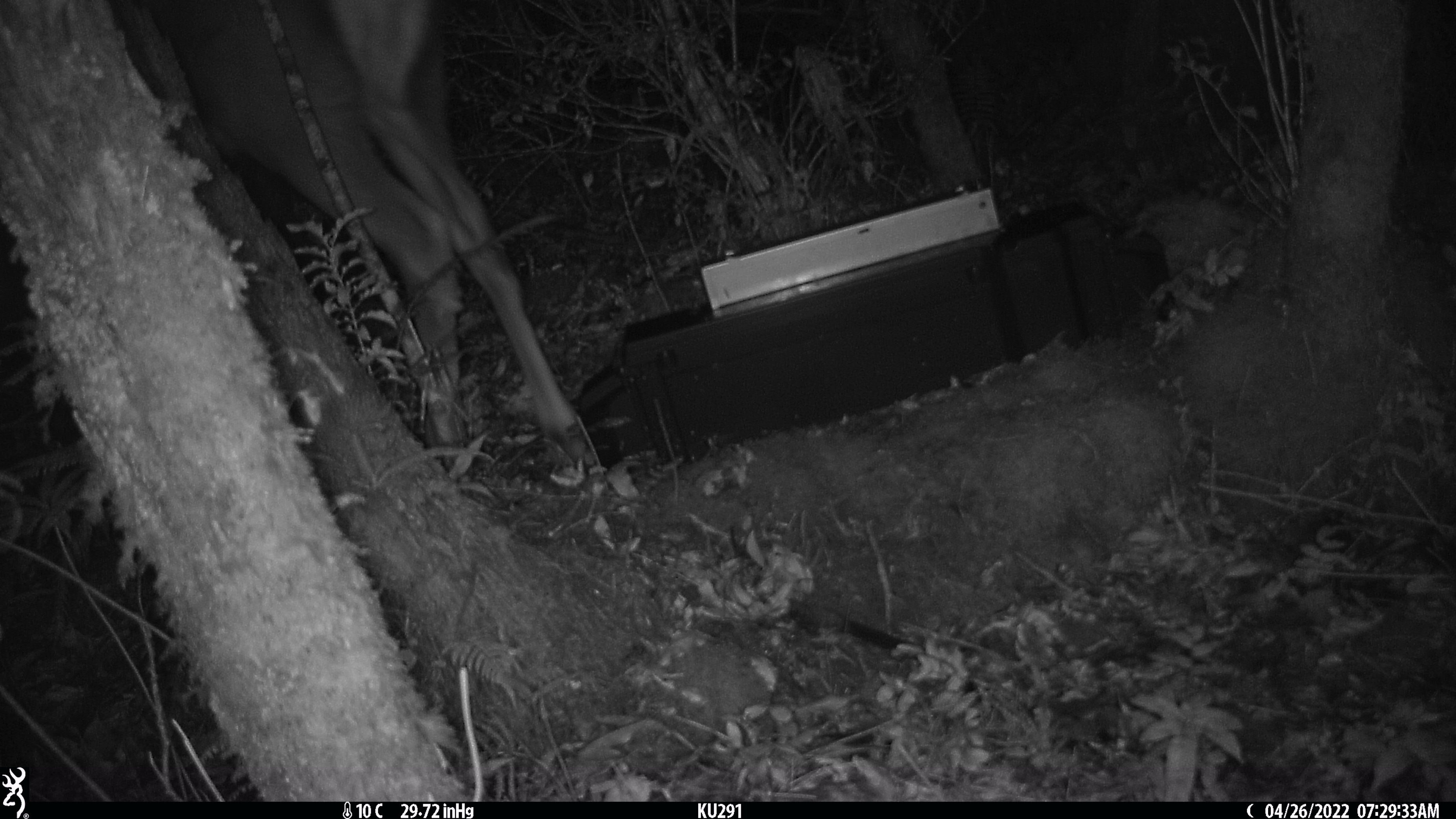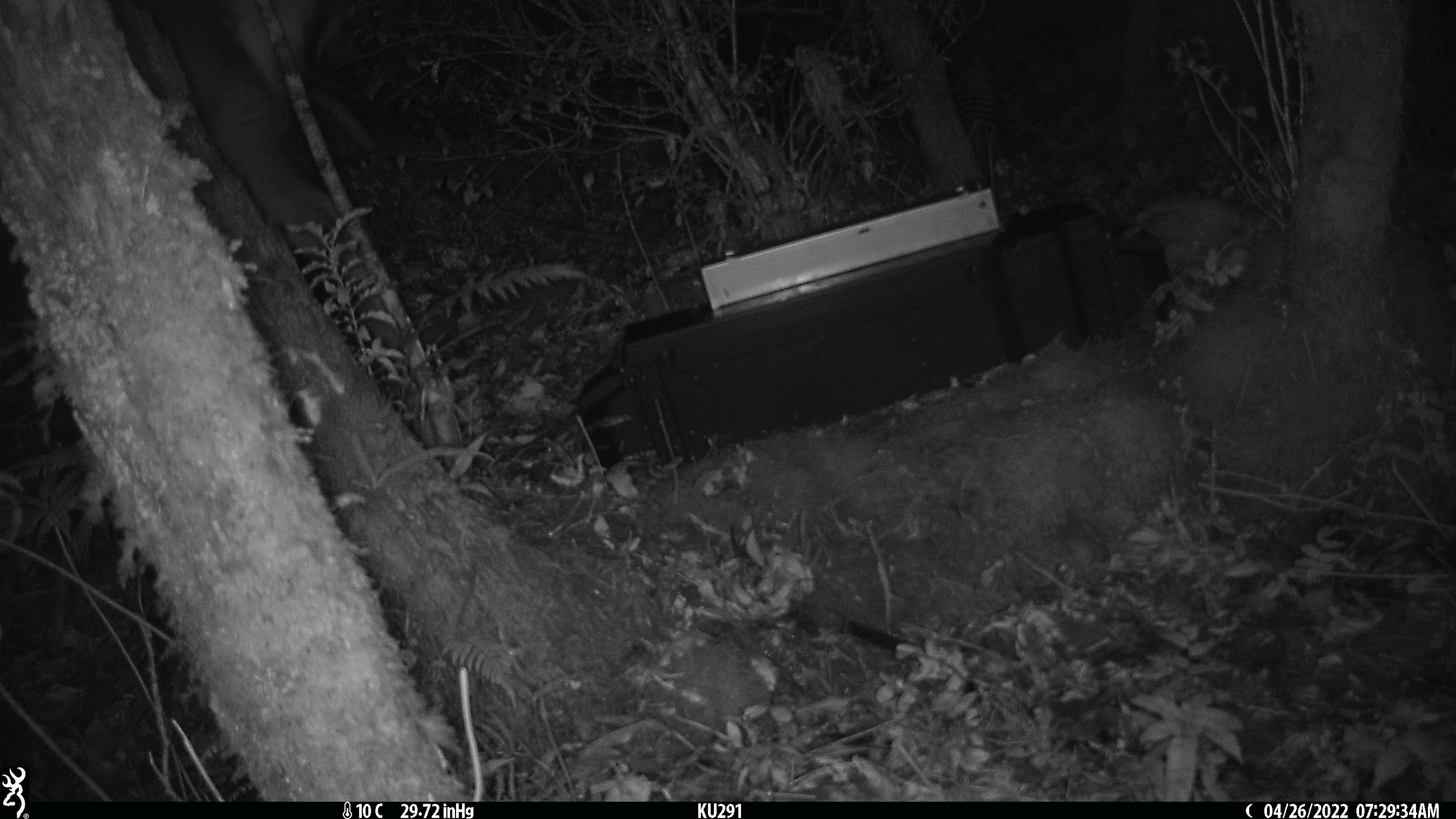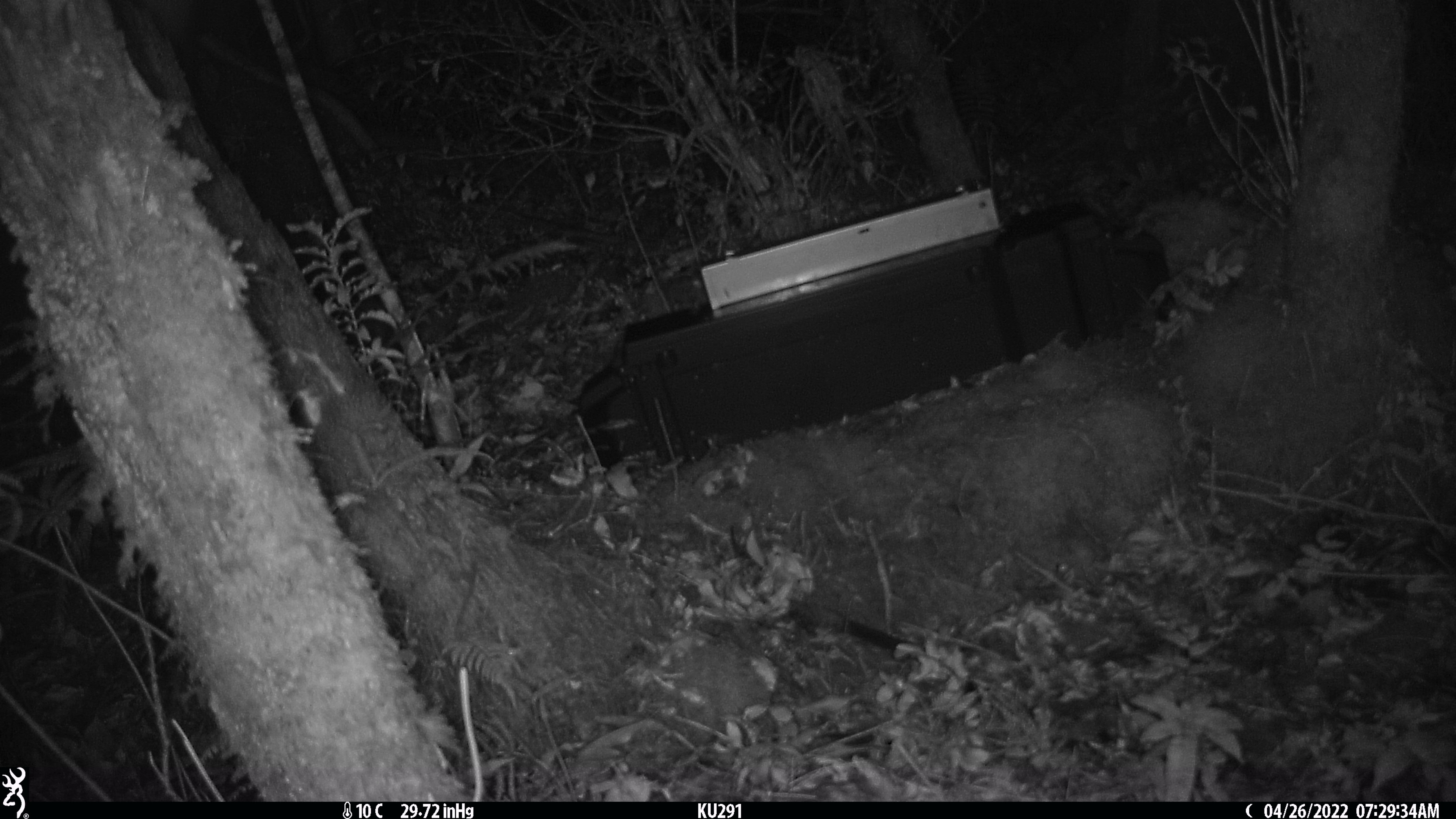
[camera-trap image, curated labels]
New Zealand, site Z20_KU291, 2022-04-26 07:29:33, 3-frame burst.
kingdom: Animalia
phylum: Chordata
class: Mammalia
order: Artiodactyla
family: Cervidae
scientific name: Cervidae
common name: deer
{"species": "deer (Cervidae)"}